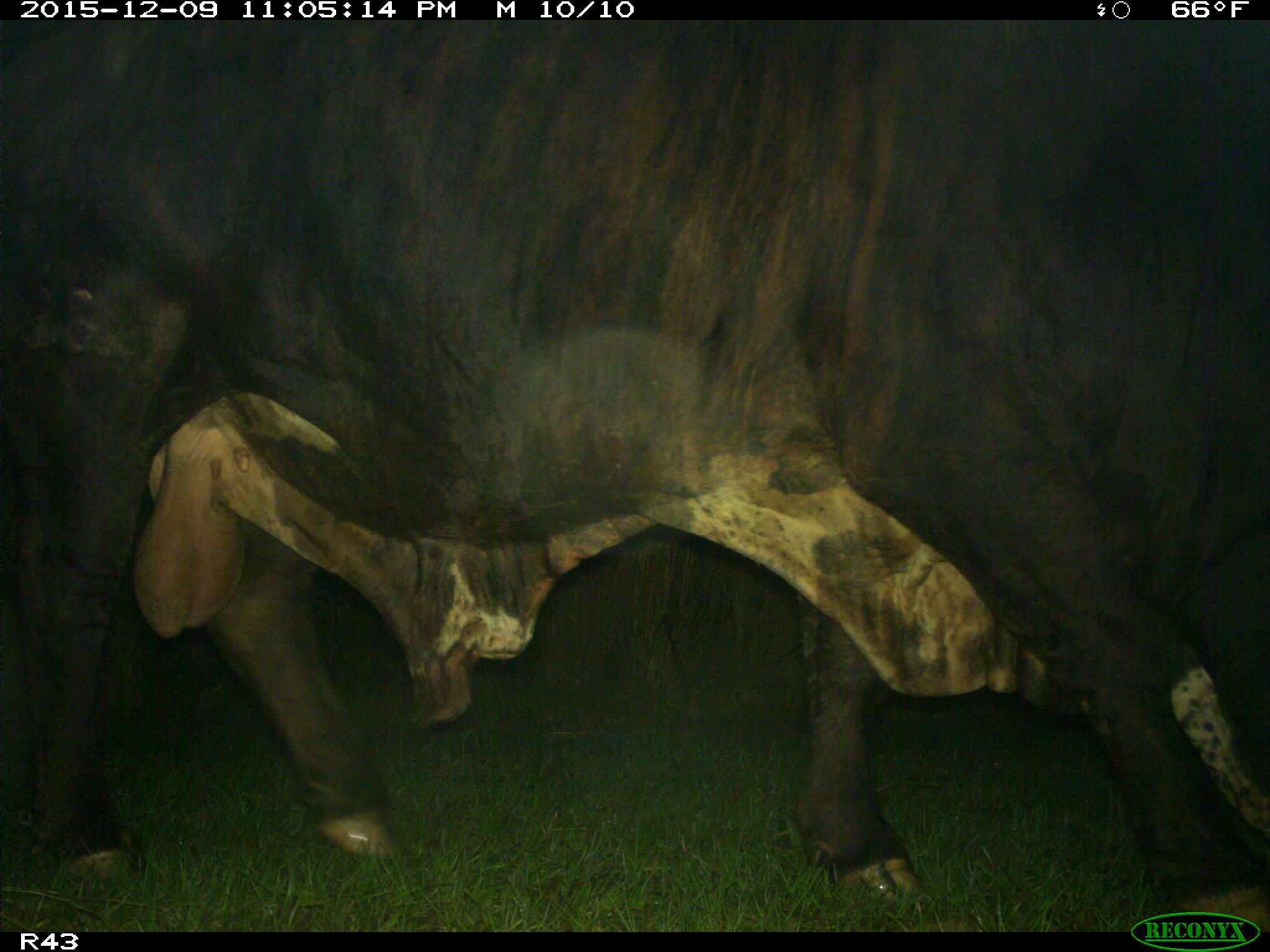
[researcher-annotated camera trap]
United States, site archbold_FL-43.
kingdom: Animalia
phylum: Chordata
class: Mammalia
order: Artiodactyla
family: Bovidae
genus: Bos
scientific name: Bos taurus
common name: domestic cow